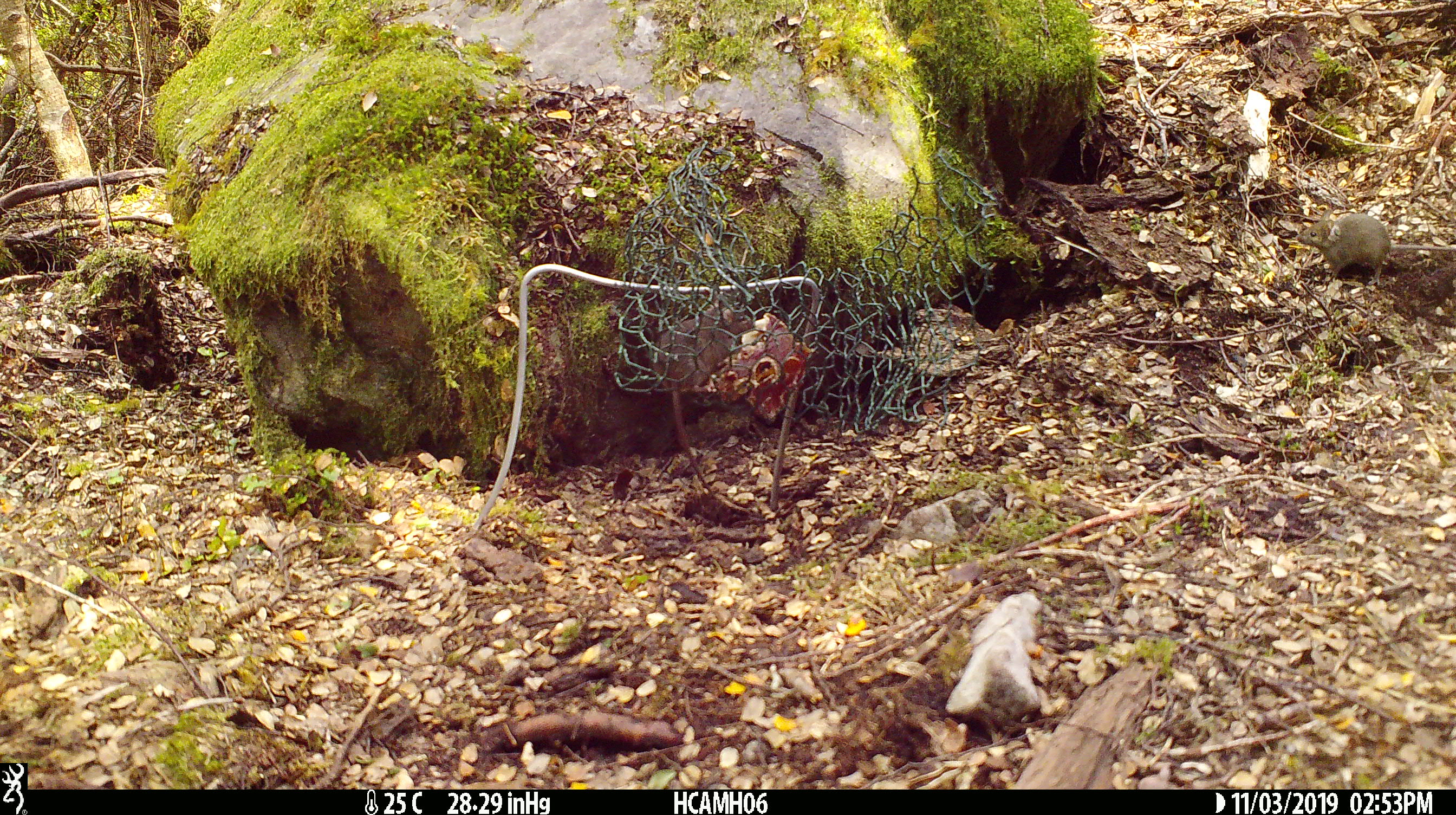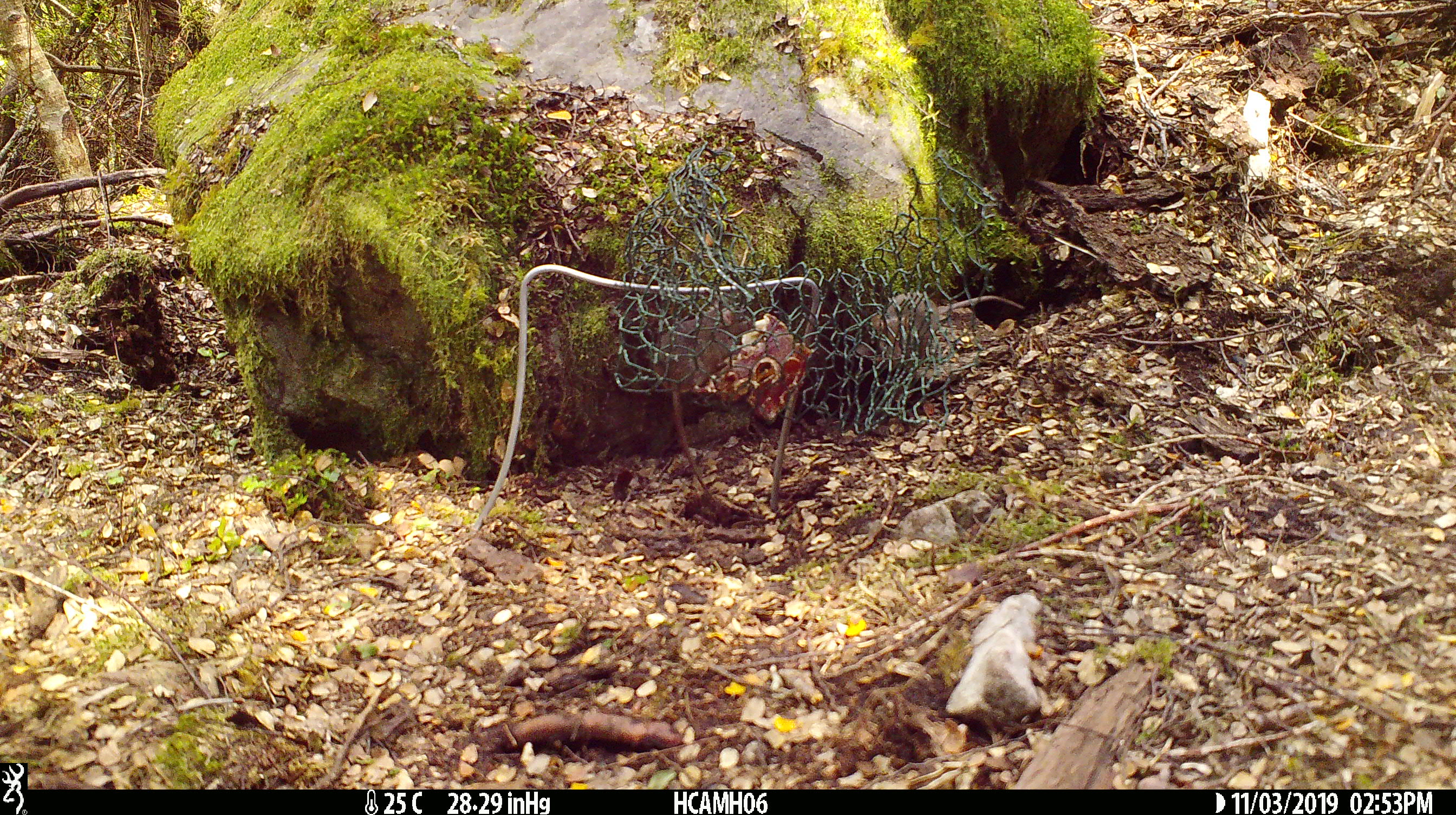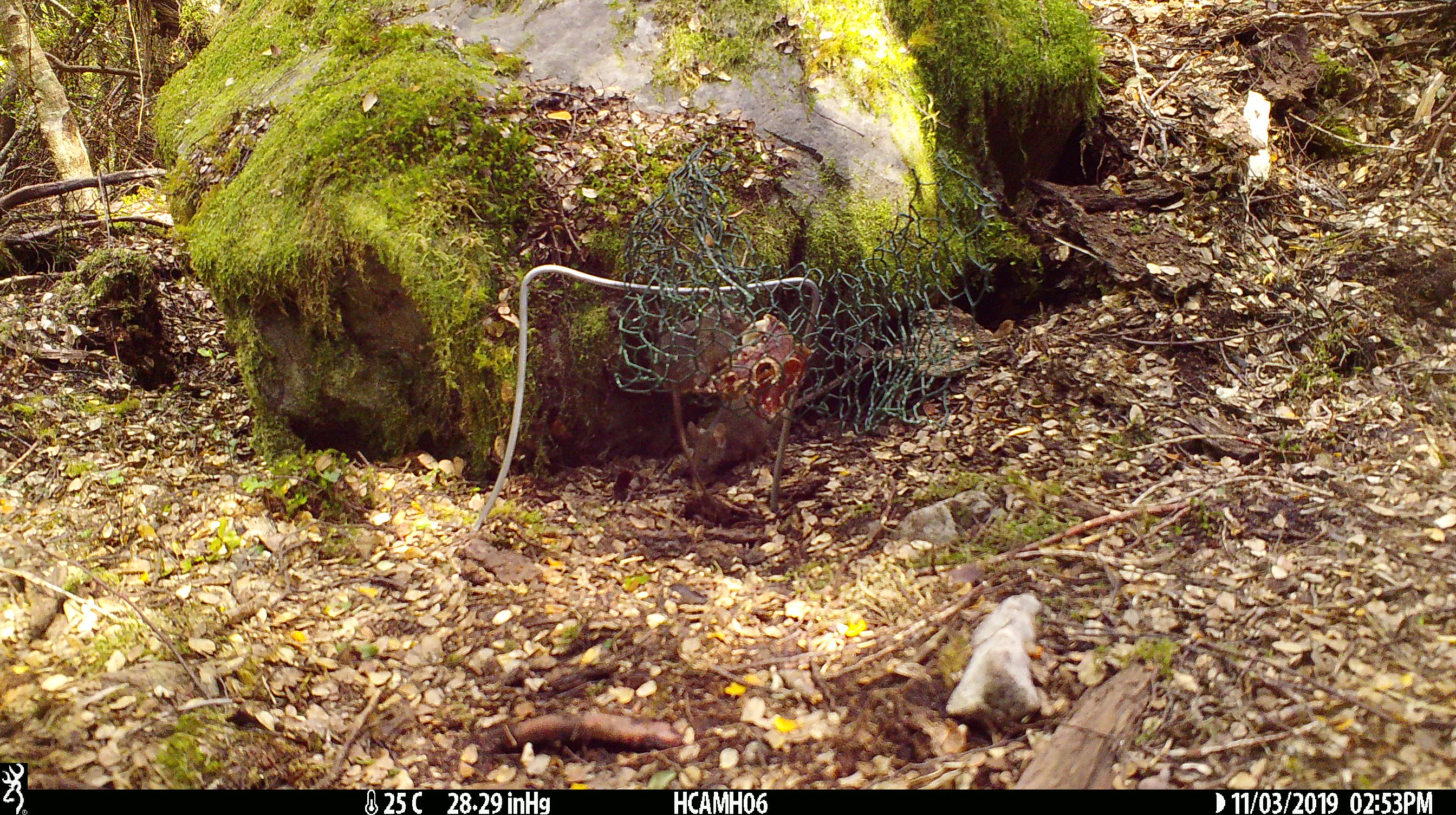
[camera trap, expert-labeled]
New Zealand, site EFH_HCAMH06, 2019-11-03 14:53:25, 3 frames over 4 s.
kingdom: Animalia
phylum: Chordata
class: Mammalia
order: Rodentia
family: Muridae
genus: Mus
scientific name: Mus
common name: mouse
Mouse (Mus).